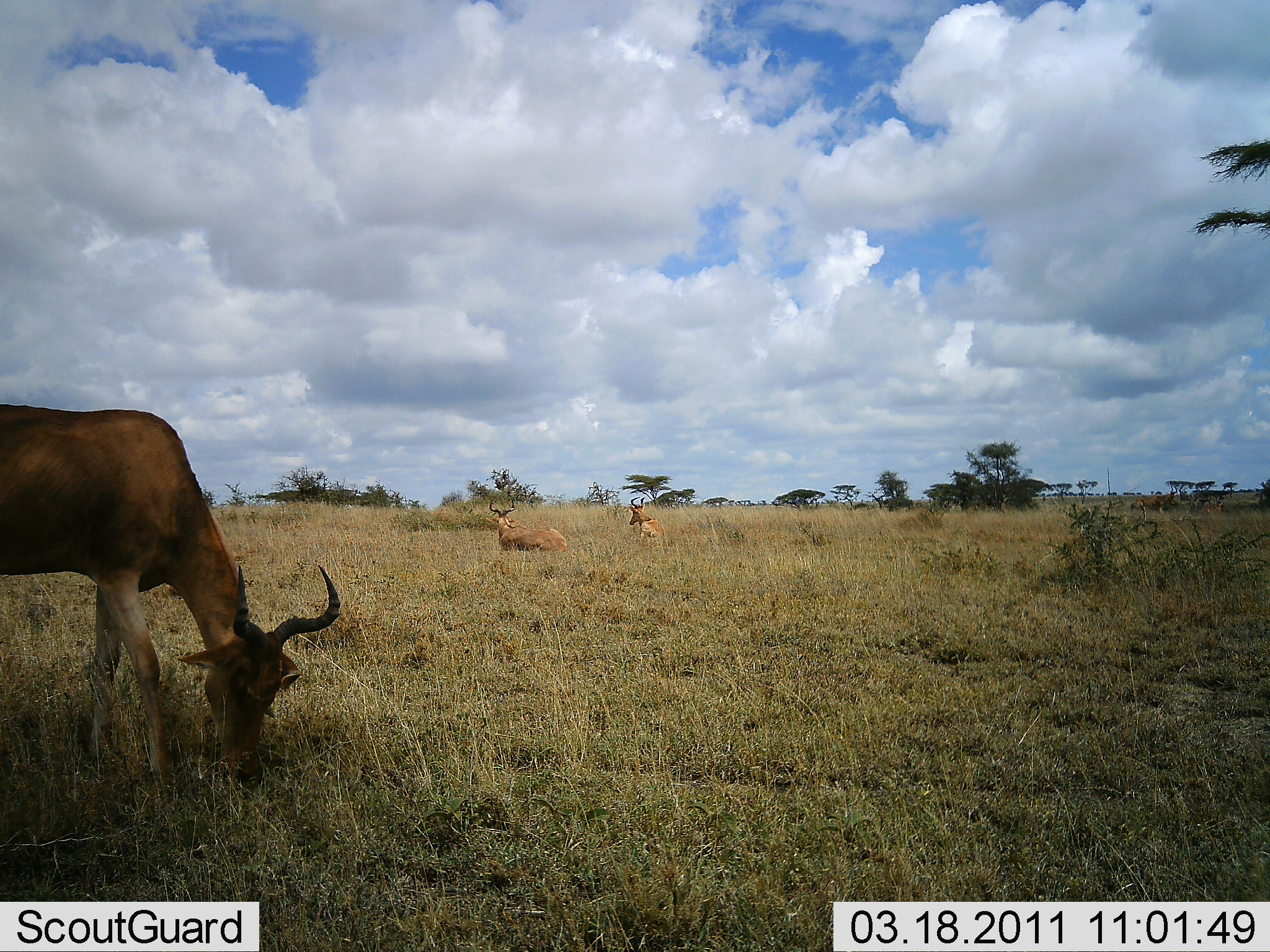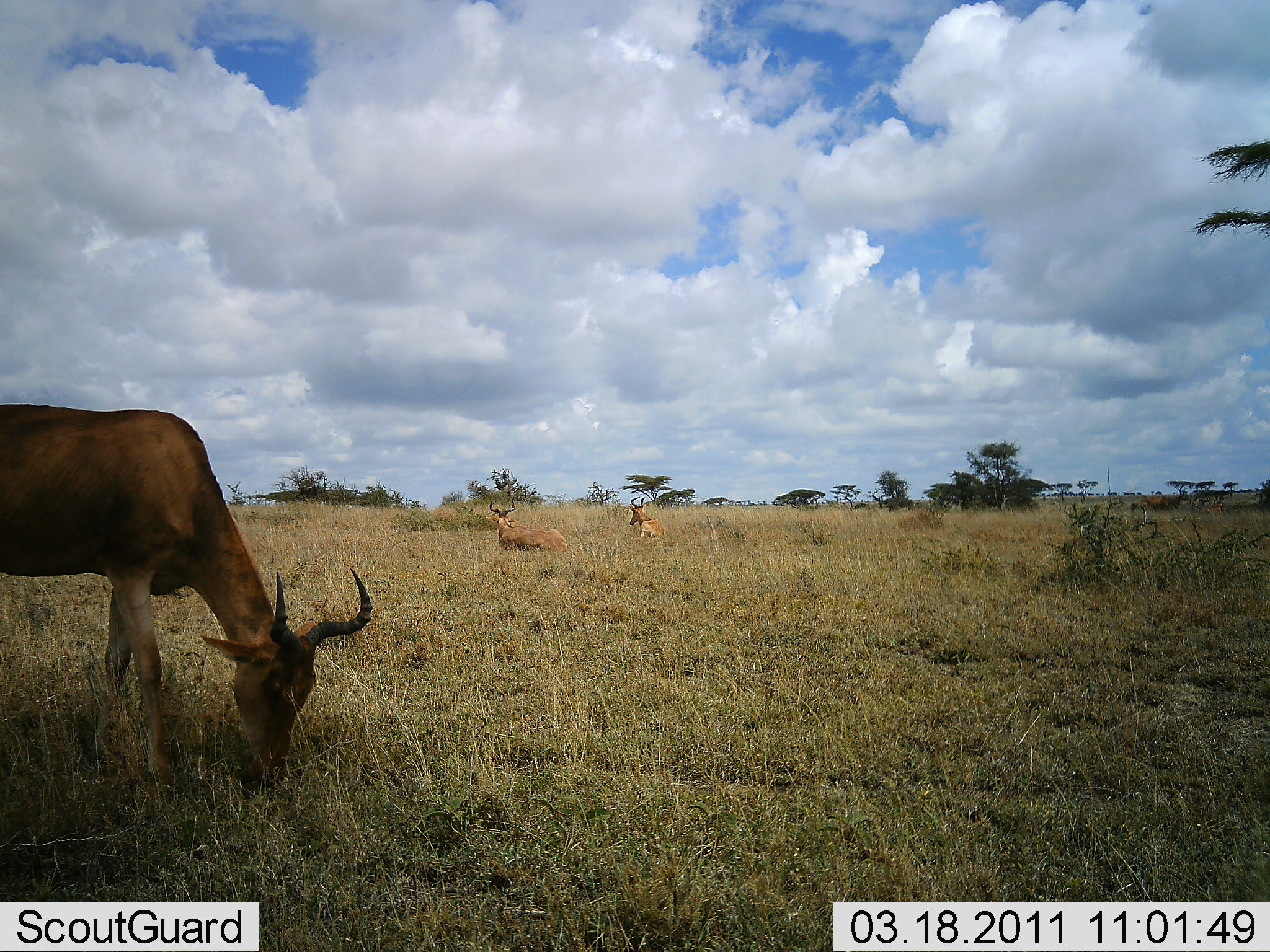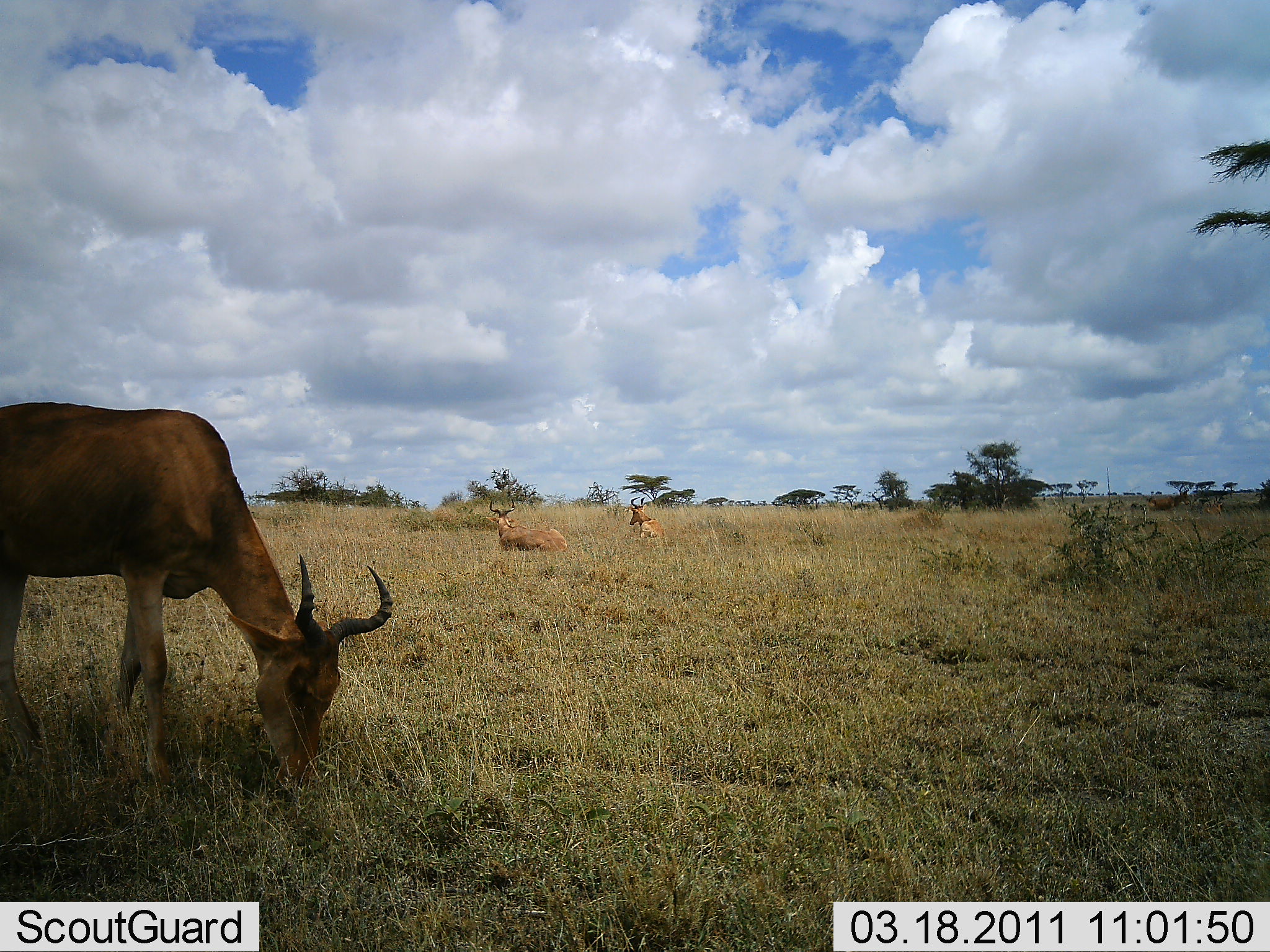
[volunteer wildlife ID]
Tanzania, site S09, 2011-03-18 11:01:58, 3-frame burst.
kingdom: Animalia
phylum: Chordata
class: Mammalia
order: Artiodactyla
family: Bovidae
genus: Alcelaphus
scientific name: Alcelaphus buselaphus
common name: hartebeest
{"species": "hartebeest (Alcelaphus buselaphus)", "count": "3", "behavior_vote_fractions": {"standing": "36%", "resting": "64%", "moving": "18%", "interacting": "0%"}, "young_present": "9%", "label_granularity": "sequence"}